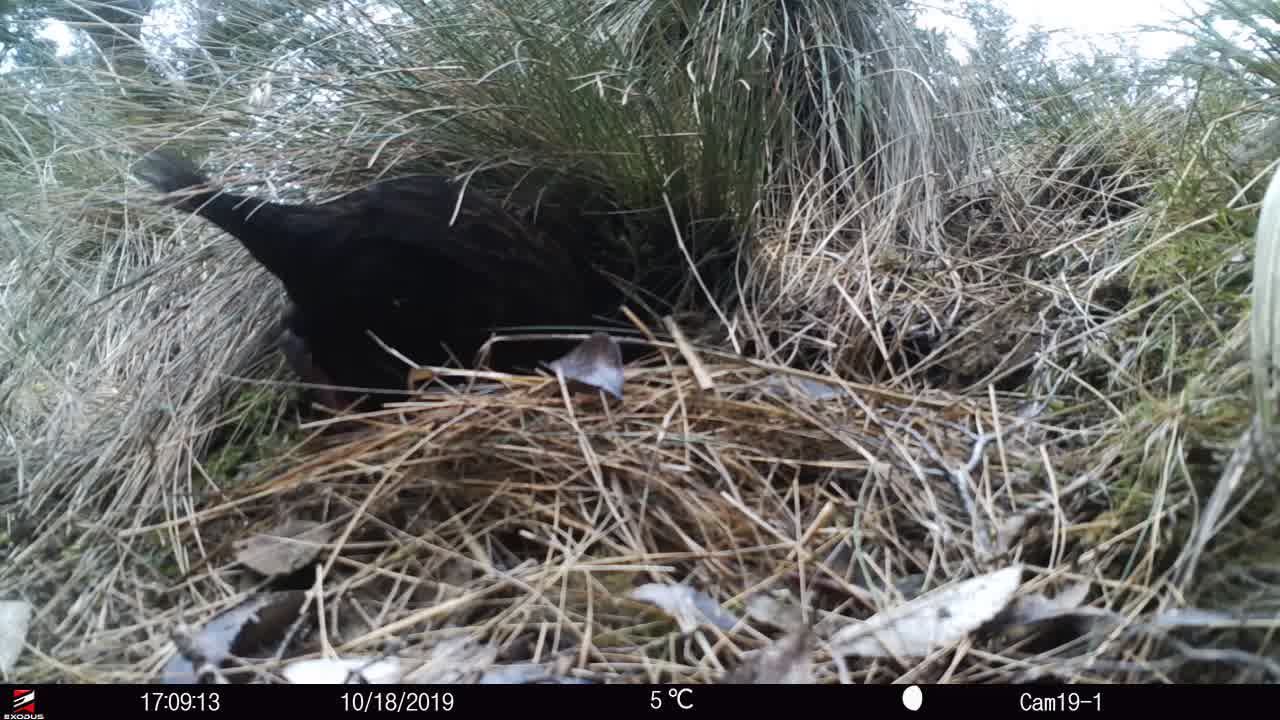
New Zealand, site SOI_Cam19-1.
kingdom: Animalia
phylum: Chordata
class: Aves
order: Gruiformes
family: Rallidae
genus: Gallirallus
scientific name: Gallirallus australis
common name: weka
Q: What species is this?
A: Weka (Gallirallus australis).